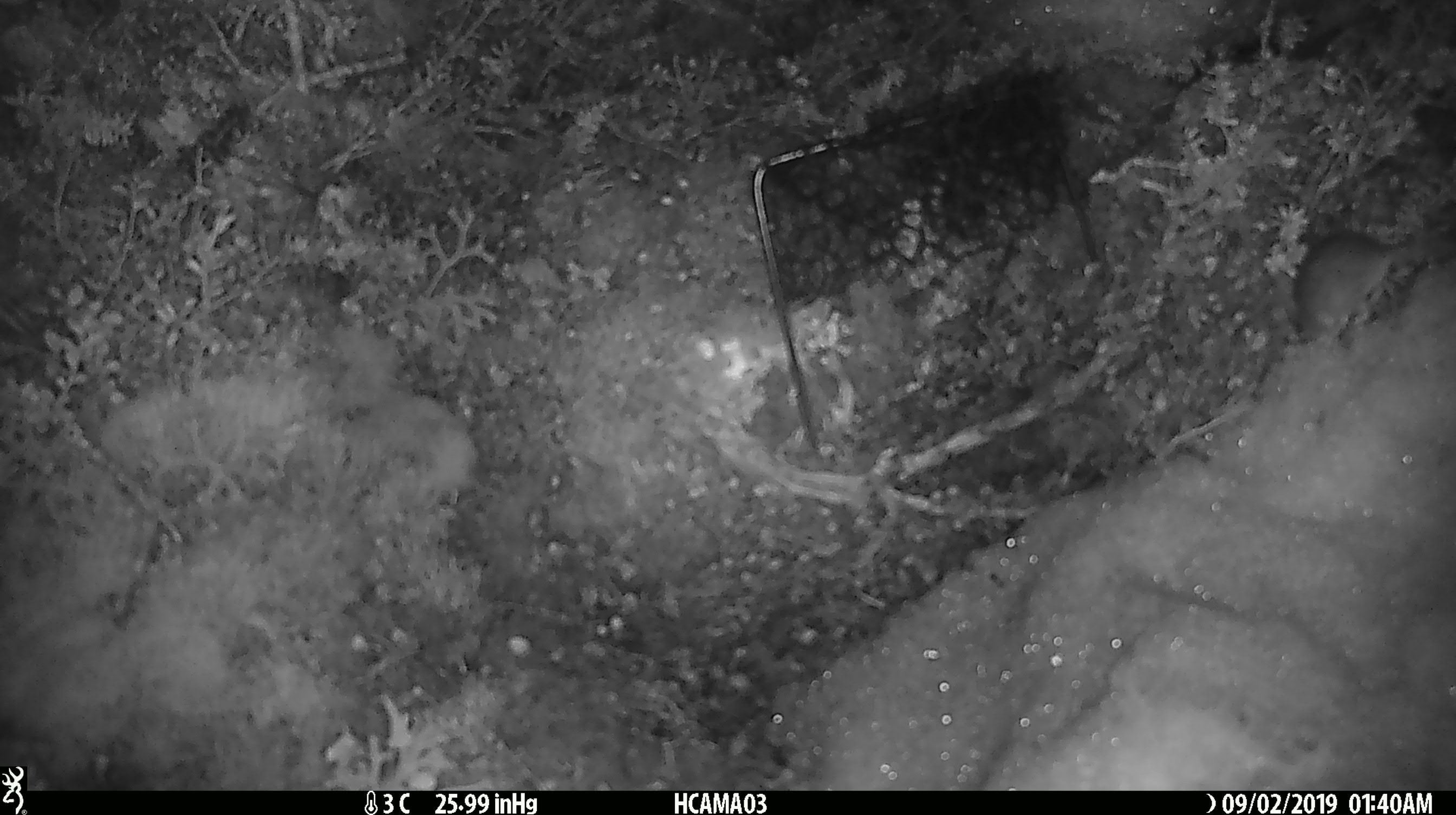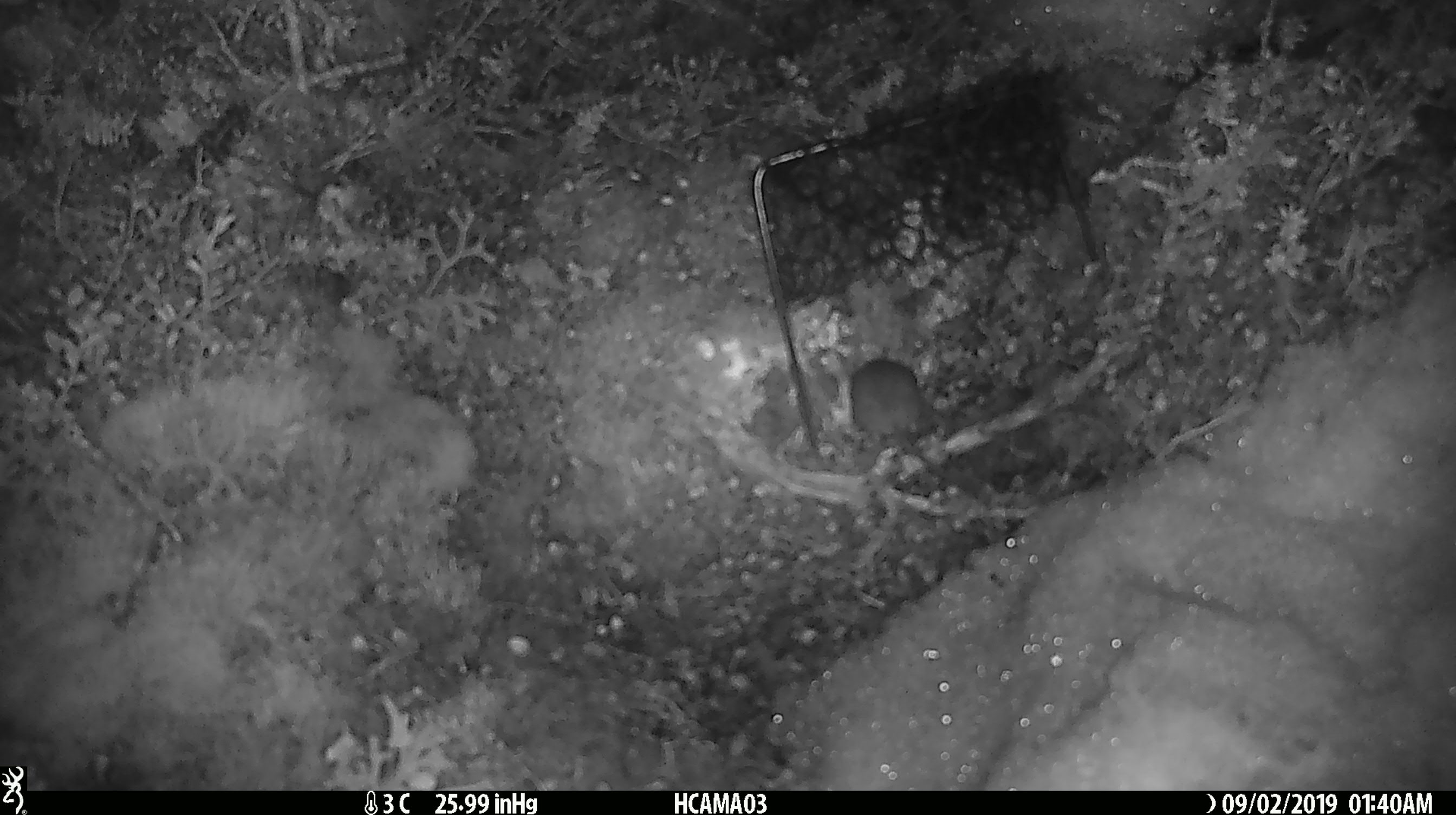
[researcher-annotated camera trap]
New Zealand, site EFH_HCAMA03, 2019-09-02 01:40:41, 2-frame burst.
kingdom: Animalia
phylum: Chordata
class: Mammalia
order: Rodentia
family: Muridae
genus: Mus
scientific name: Mus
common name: mouse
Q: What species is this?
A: Mouse (Mus).